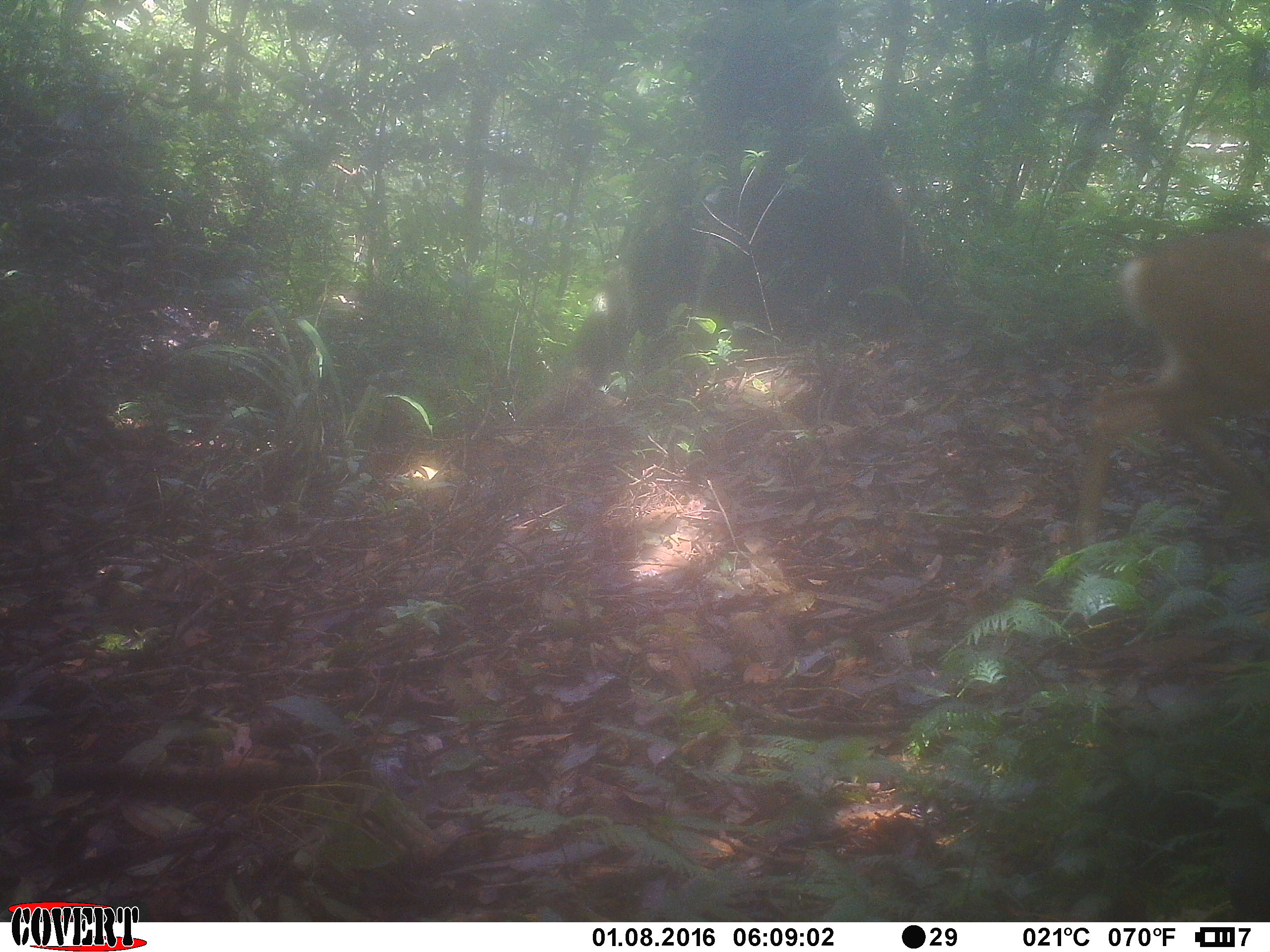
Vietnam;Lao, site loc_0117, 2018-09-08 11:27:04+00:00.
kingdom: Animalia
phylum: Chordata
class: Mammalia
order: Artiodactyla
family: Cervidae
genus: Muntiacus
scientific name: Muntiacus vuquangensis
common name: large-antlered muntjac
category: large antlered muntjac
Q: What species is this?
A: Large antlered muntjac (large-antlered muntjac) (Muntiacus vuquangensis).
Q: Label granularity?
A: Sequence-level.